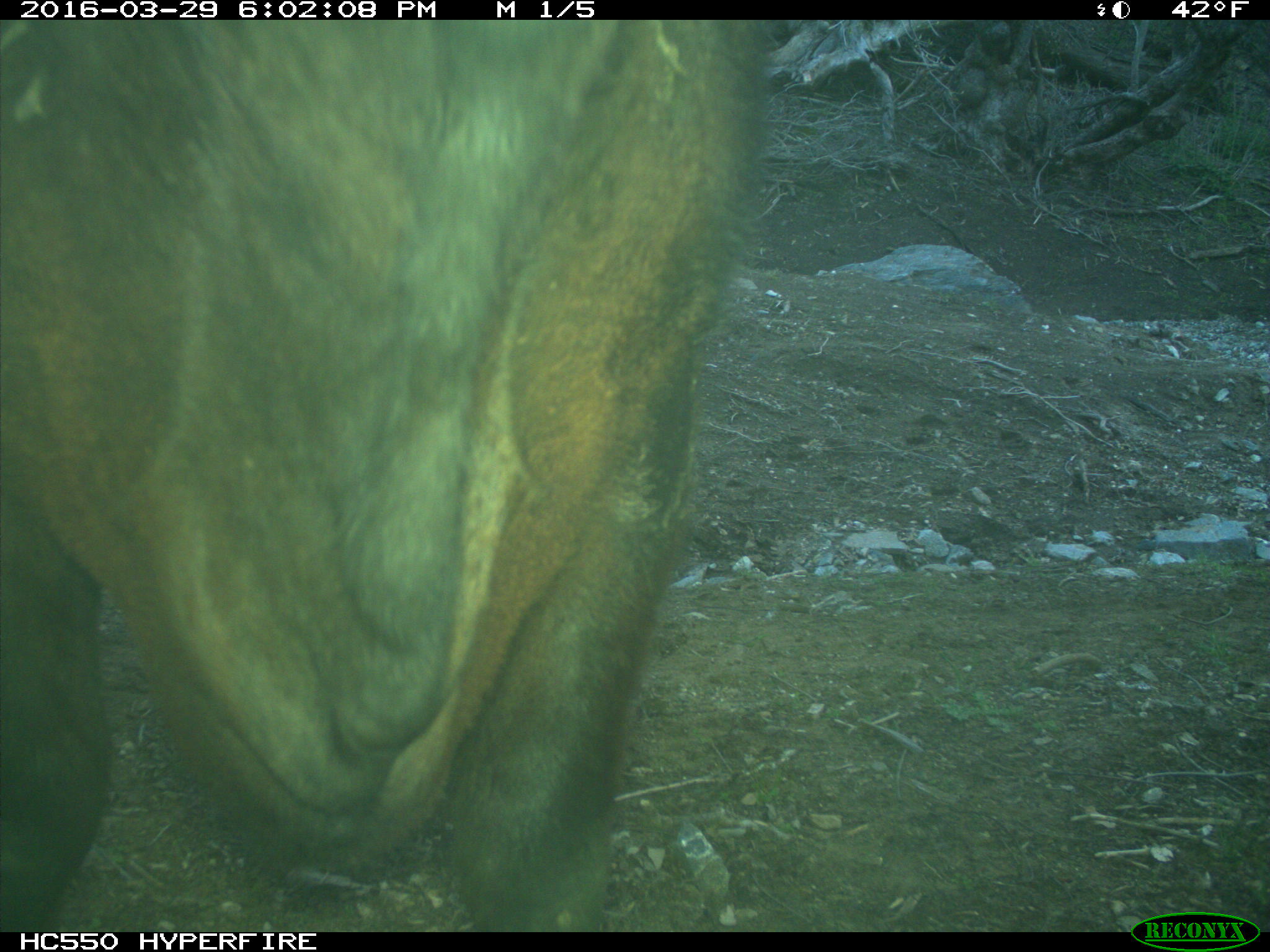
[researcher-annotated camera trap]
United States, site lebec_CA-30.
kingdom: Animalia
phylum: Chordata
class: Mammalia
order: Artiodactyla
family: Bovidae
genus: Bos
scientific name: Bos taurus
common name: domestic cow